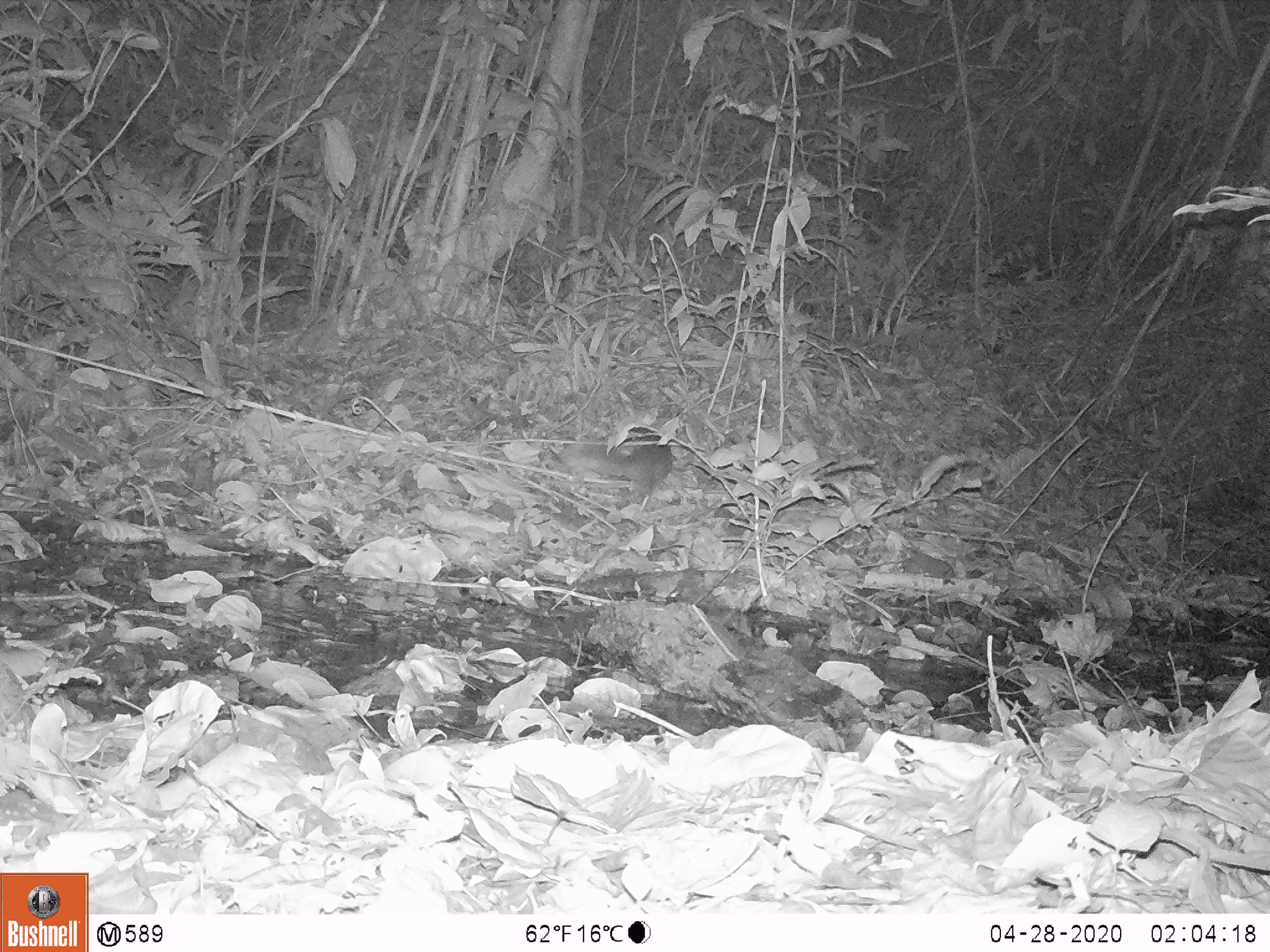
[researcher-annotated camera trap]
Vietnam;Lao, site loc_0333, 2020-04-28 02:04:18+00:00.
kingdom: Animalia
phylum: Chordata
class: Mammalia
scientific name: Mammalia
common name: mammal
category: unidentified small mammal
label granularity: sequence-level